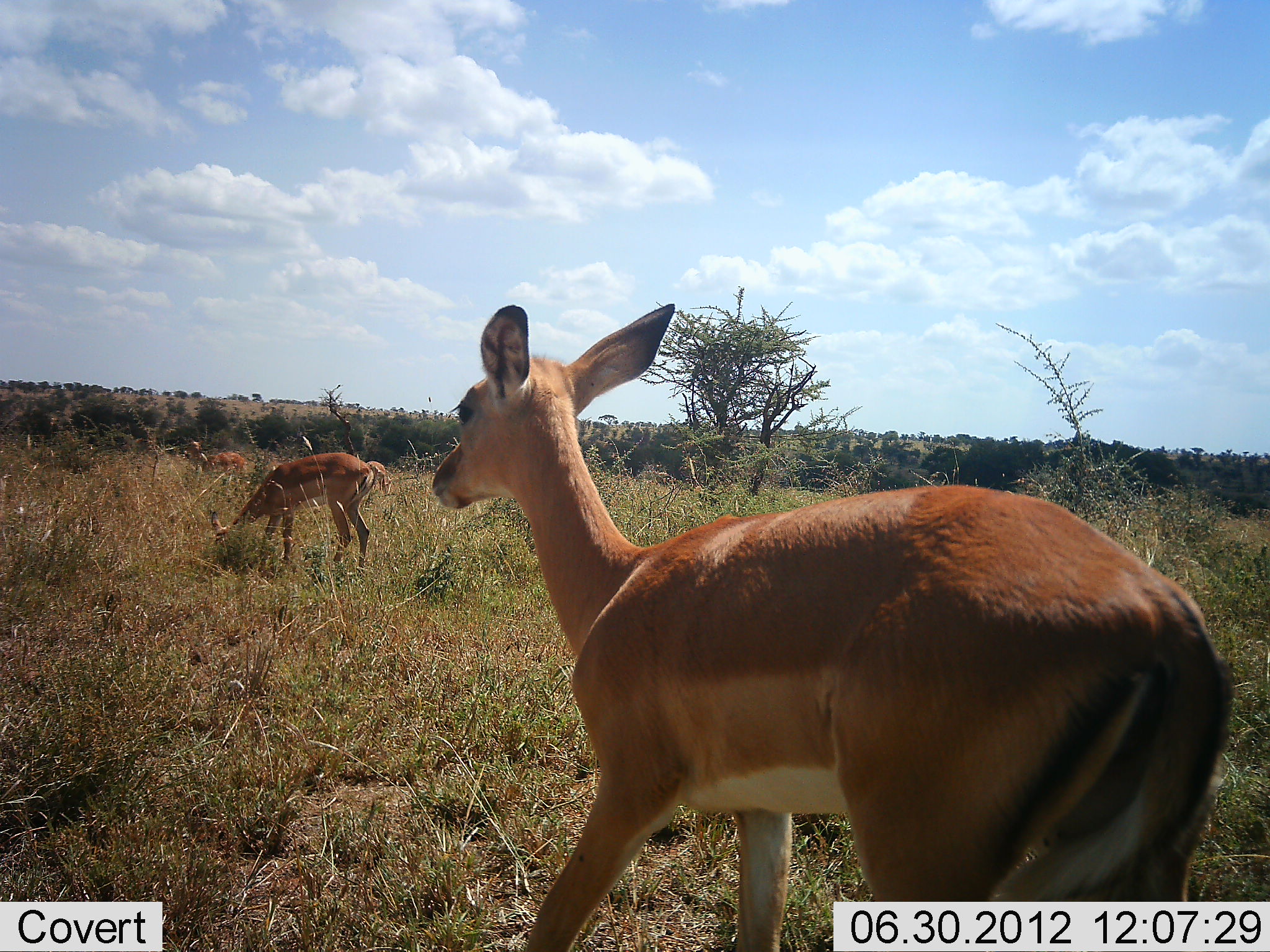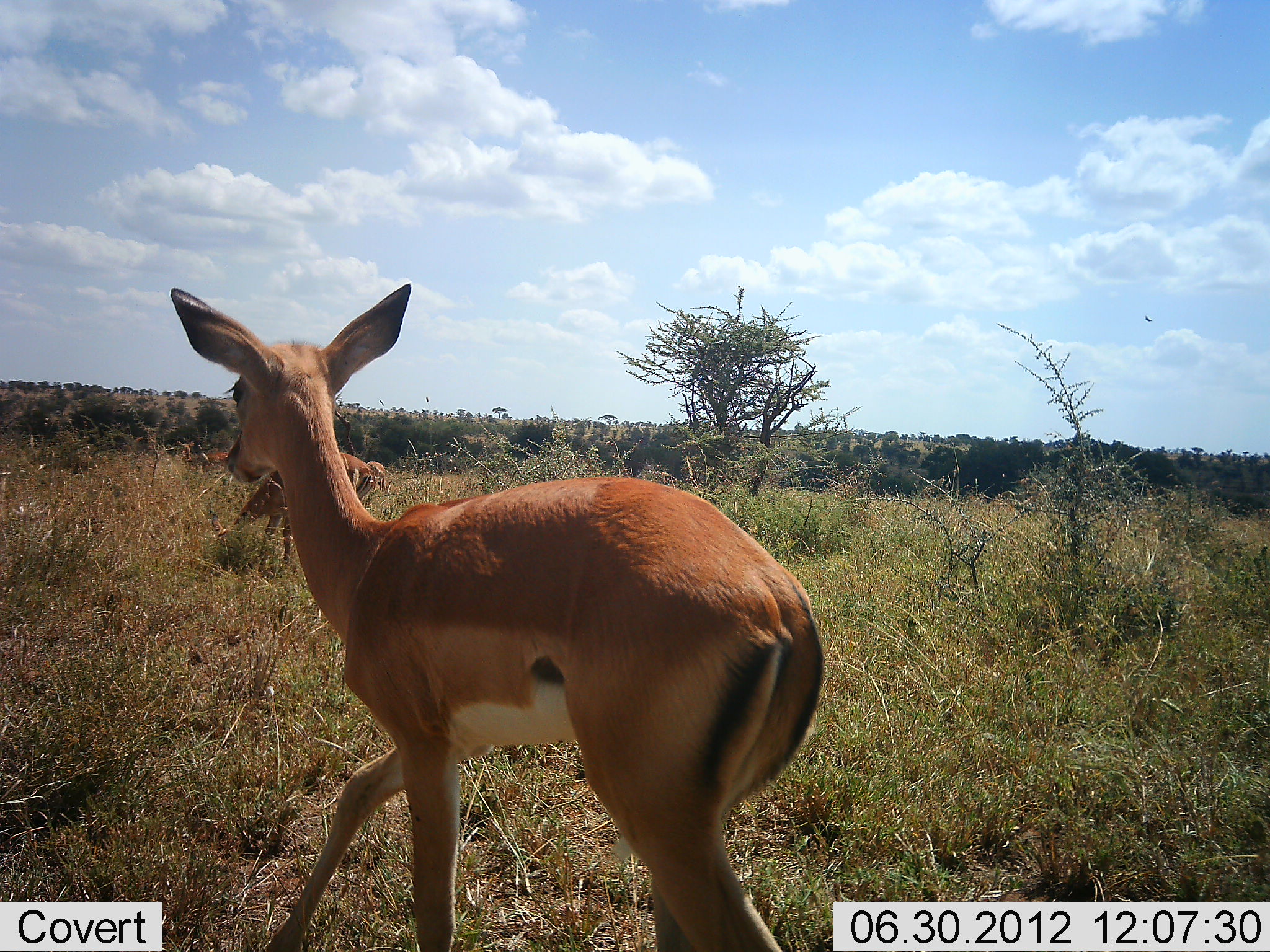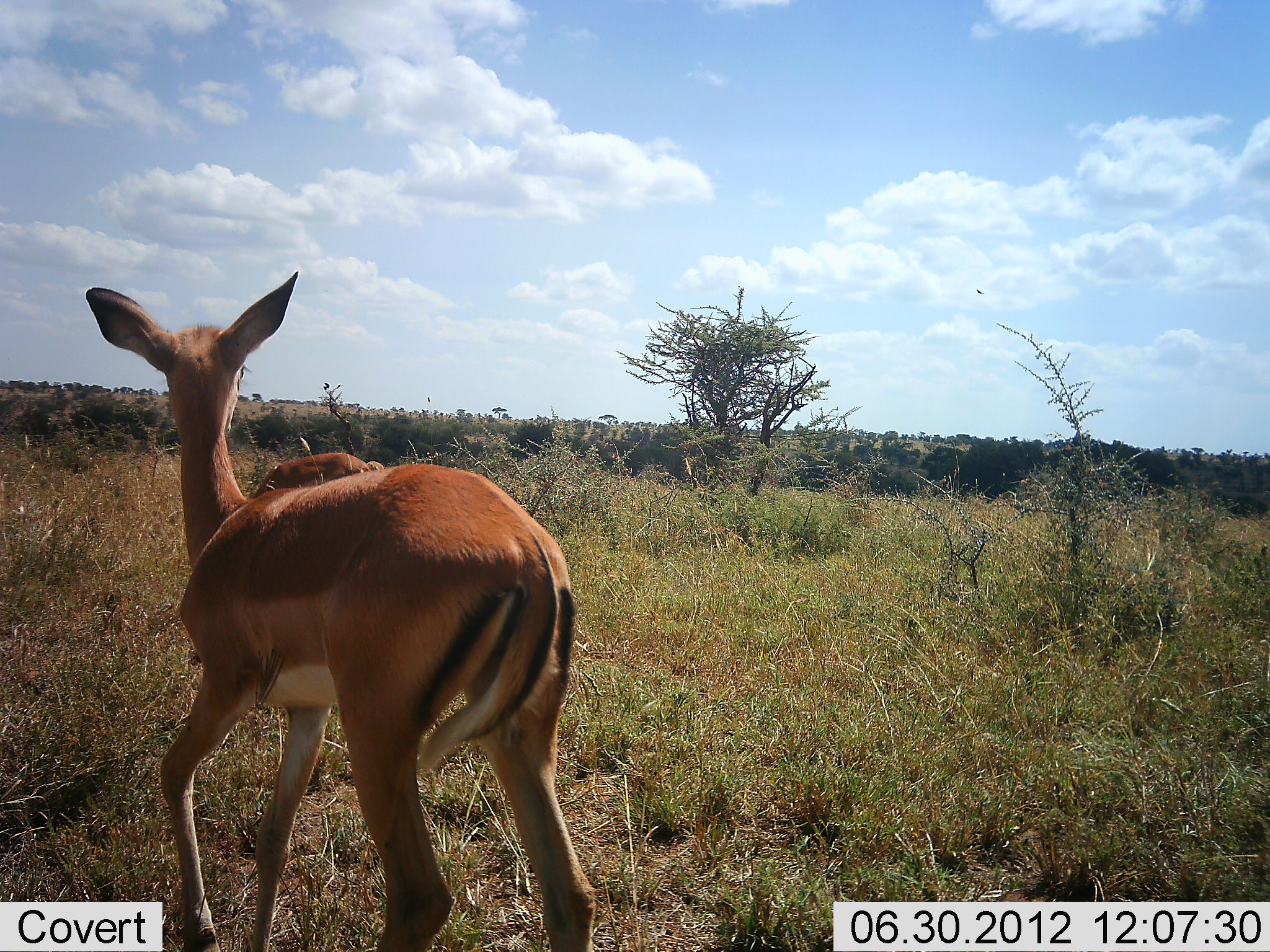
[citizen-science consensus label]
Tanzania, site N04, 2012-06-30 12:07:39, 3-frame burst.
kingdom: Animalia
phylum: Chordata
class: Mammalia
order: Artiodactyla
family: Bovidae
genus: Aepyceros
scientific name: Aepyceros melampus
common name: impala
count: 3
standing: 40%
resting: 0%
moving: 90%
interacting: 0%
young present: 0%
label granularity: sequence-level